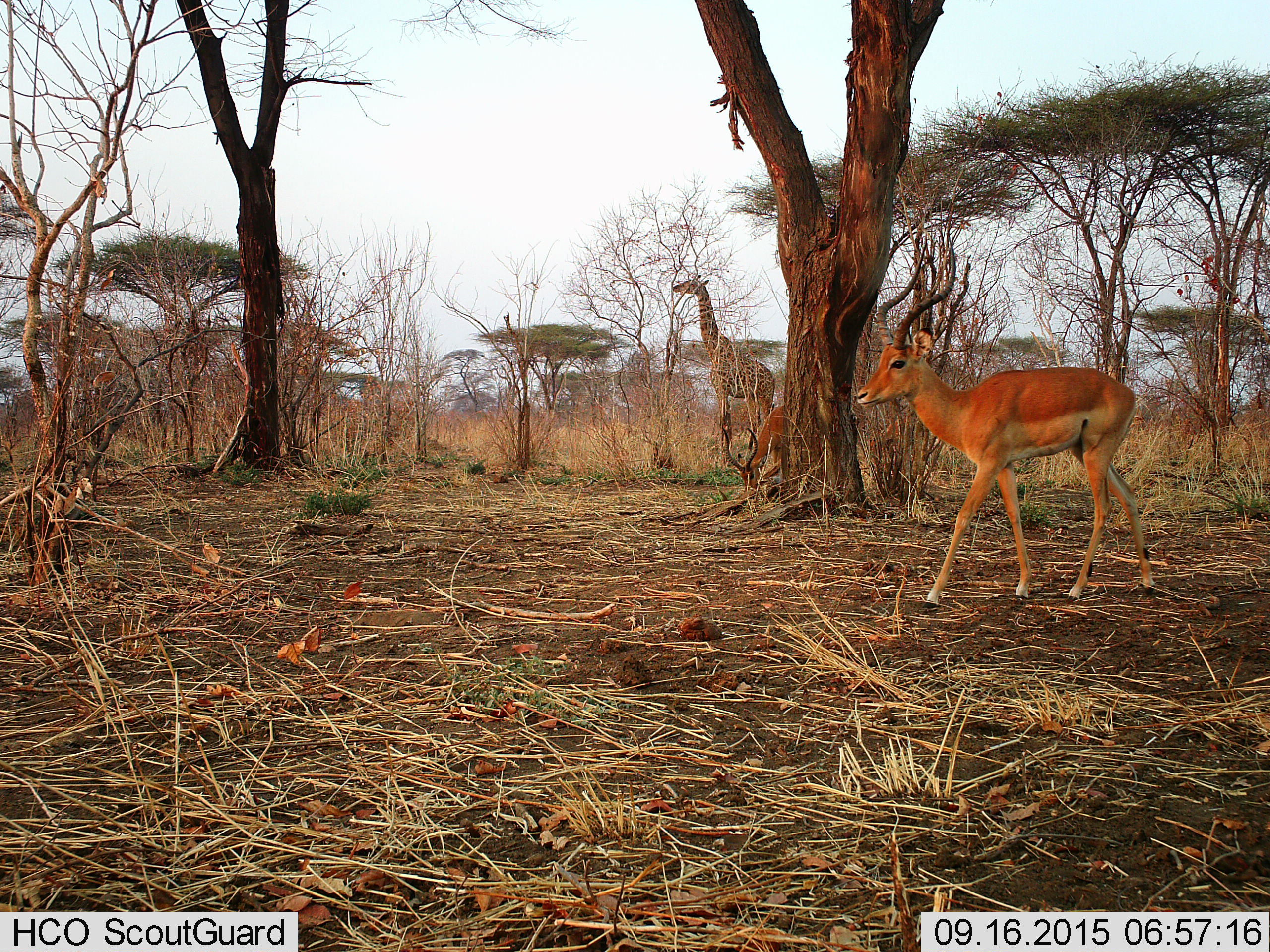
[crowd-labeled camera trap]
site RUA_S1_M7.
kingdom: Animalia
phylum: Chordata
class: Mammalia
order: Artiodactyla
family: Giraffidae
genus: Giraffa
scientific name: Giraffa camelopardalis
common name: giraffe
Giraffe (Giraffa camelopardalis), count 1. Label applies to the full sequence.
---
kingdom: Animalia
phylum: Chordata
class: Mammalia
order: Artiodactyla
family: Bovidae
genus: Aepyceros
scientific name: Aepyceros melampus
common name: impala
Impala (Aepyceros melampus), count 2. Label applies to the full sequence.